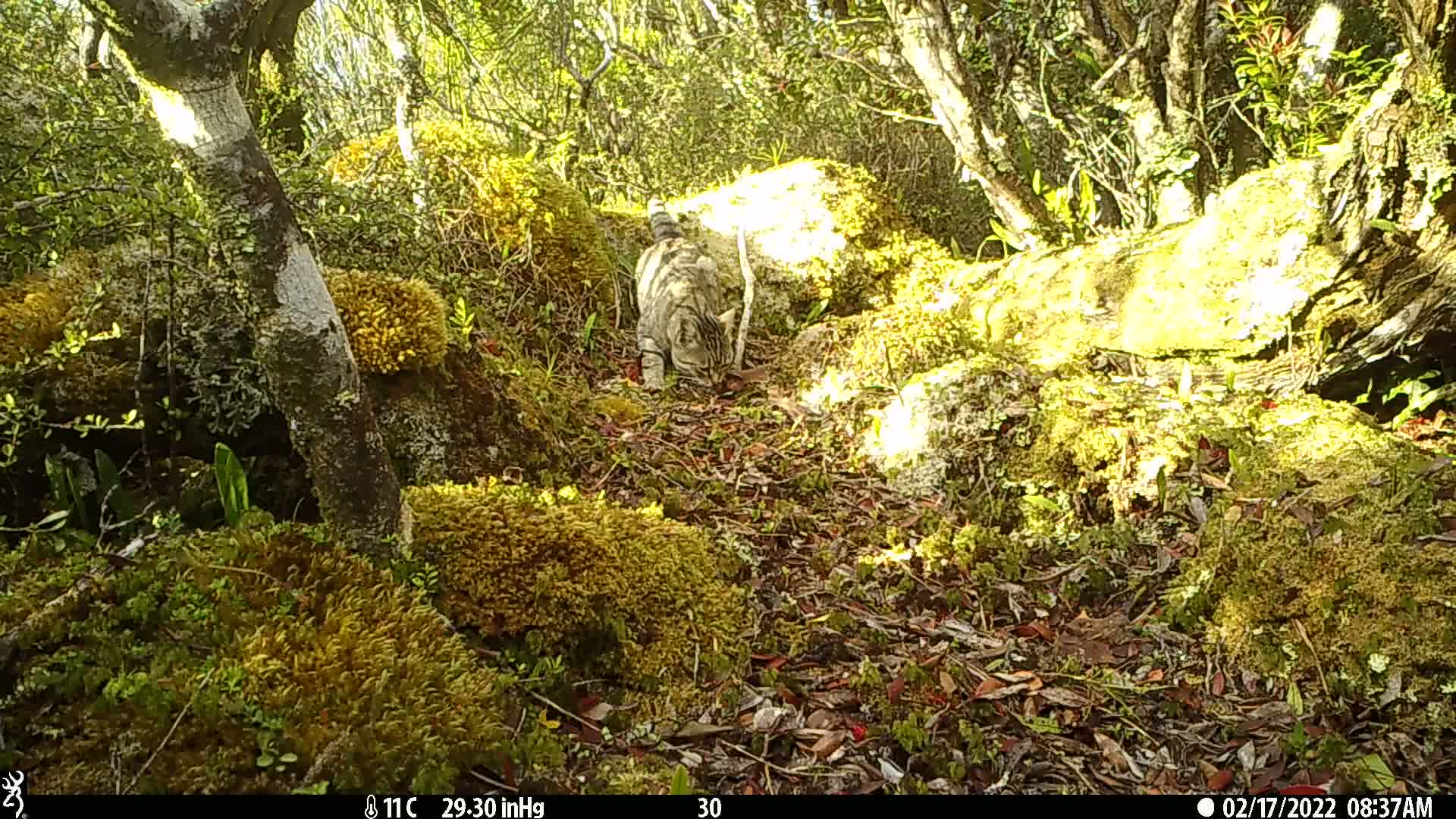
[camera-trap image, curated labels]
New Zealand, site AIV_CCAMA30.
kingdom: Animalia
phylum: Chordata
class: Mammalia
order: Carnivora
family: Felidae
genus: Felis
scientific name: Felis catus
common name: domestic cat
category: cat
Cat (domestic cat) (Felis catus).